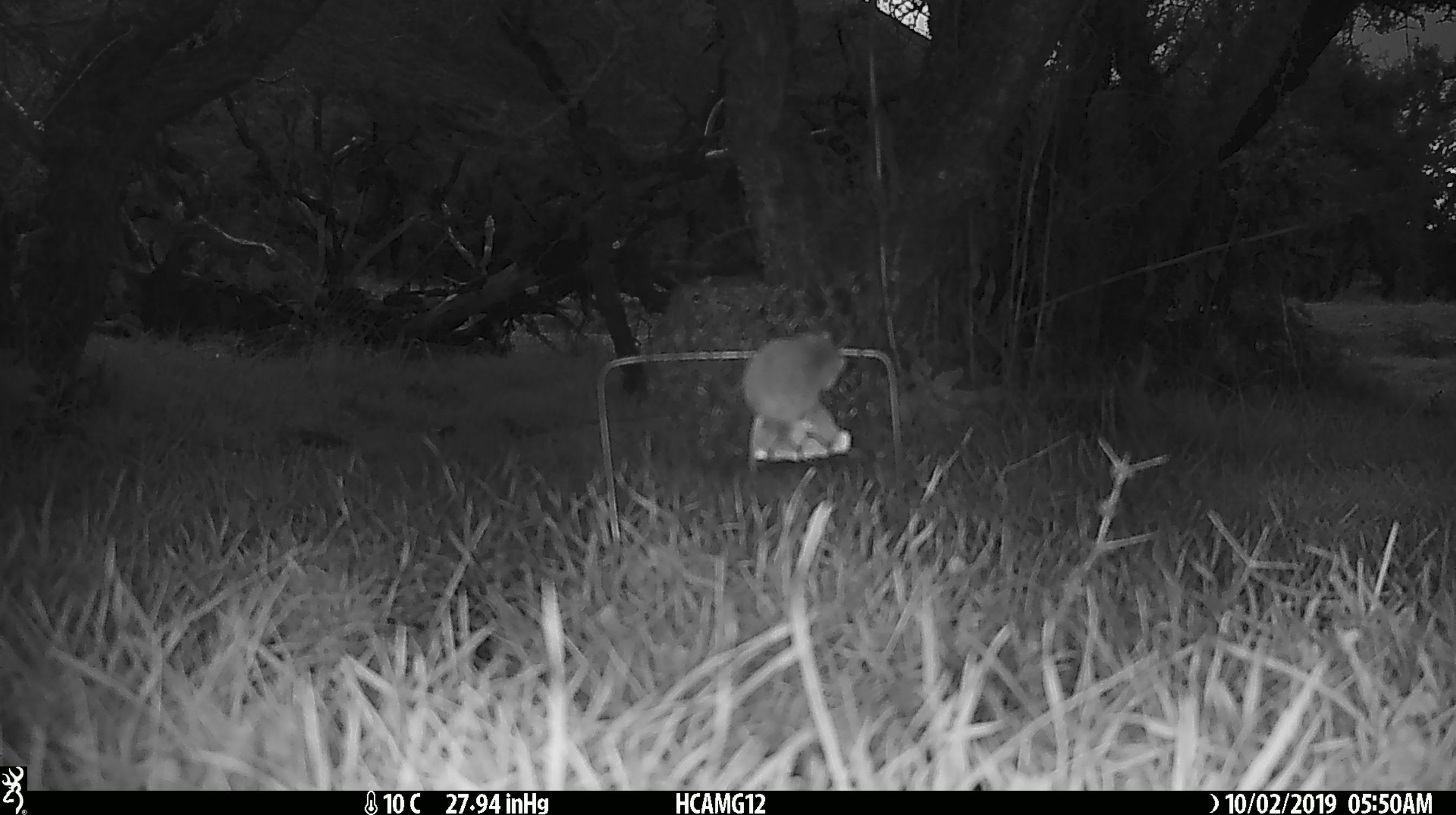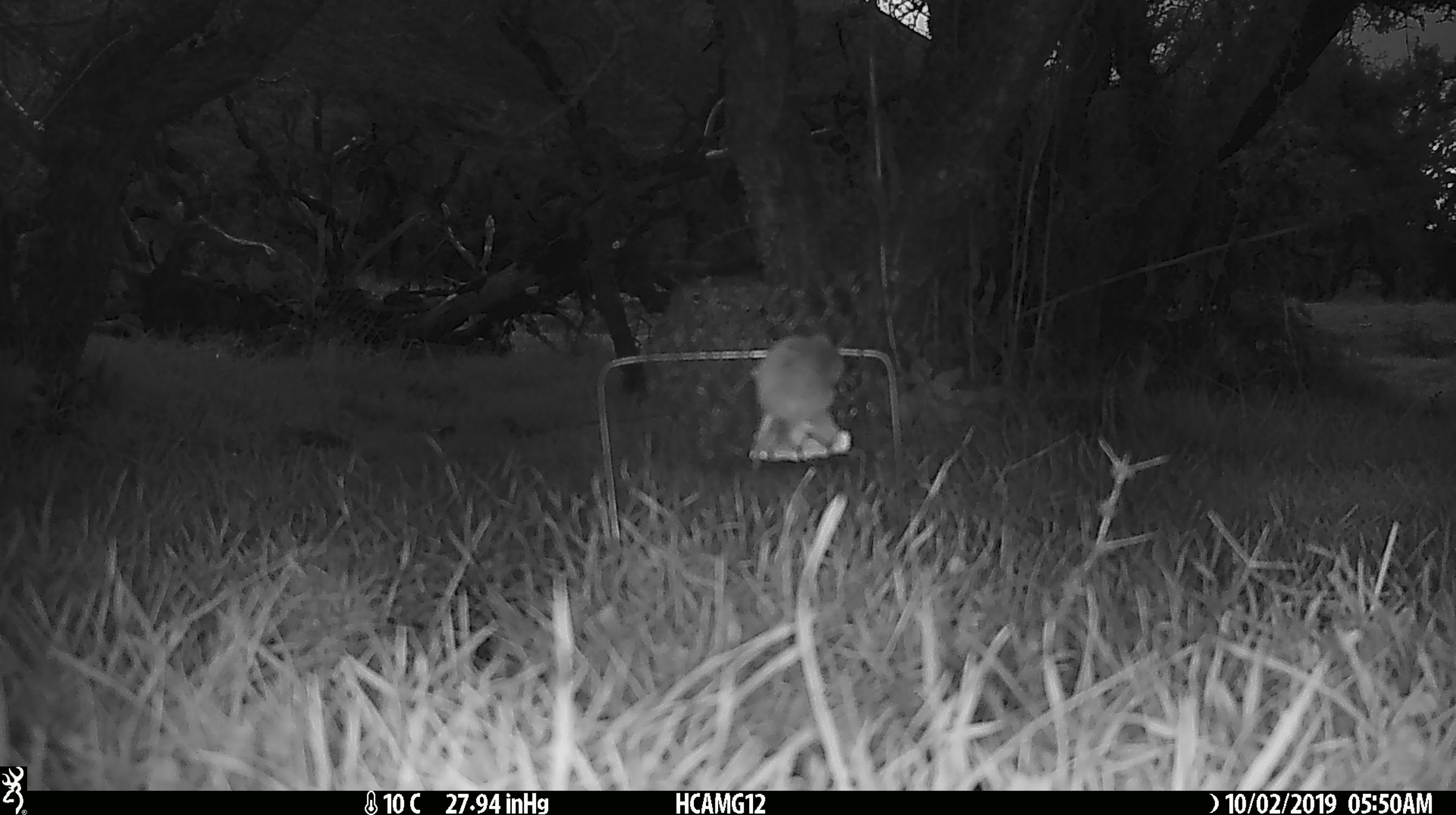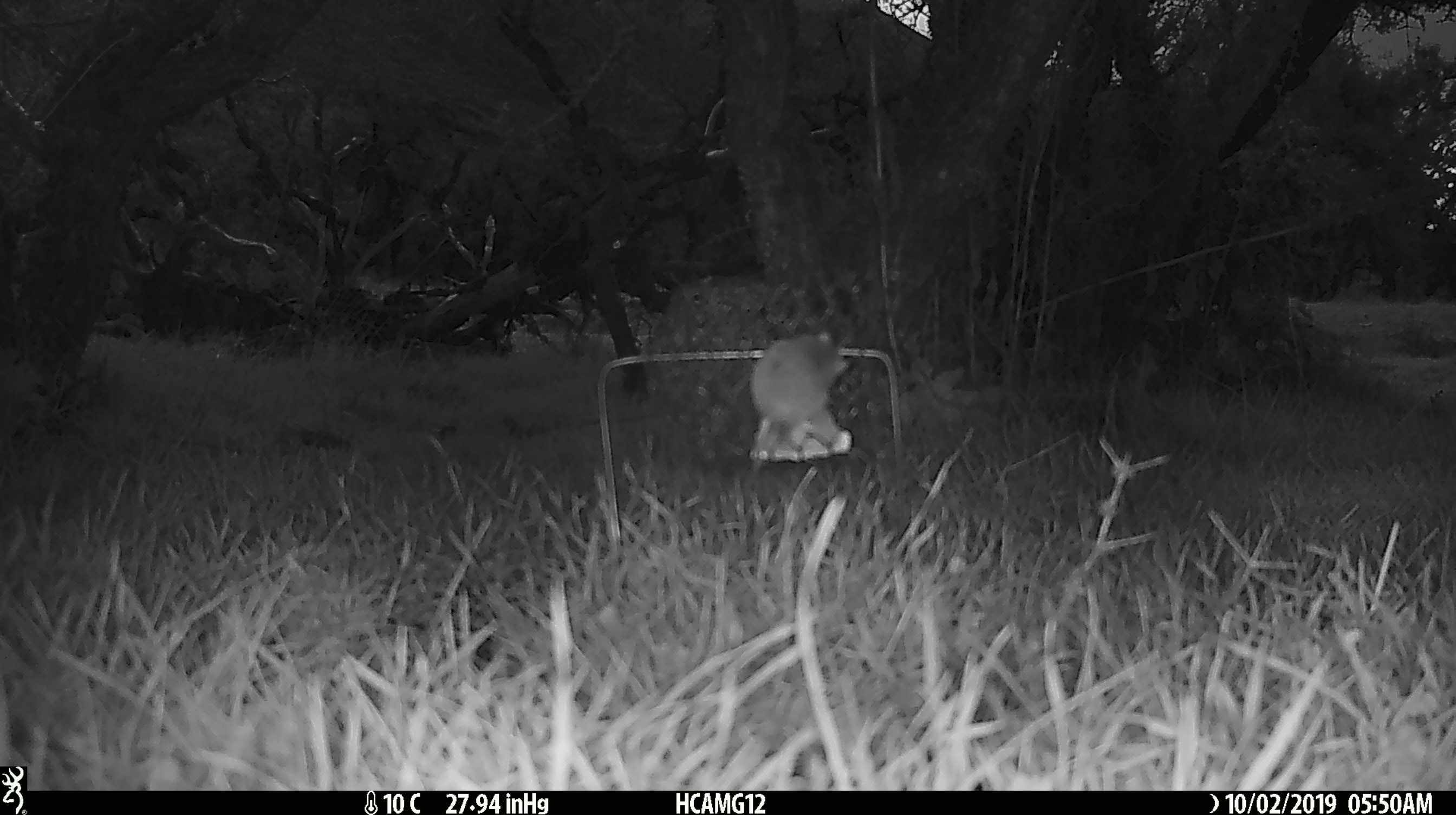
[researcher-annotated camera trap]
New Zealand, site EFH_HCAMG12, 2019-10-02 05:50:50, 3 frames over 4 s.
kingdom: Animalia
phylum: Chordata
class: Mammalia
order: Rodentia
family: Muridae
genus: Mus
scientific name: Mus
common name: mouse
Mouse (Mus).